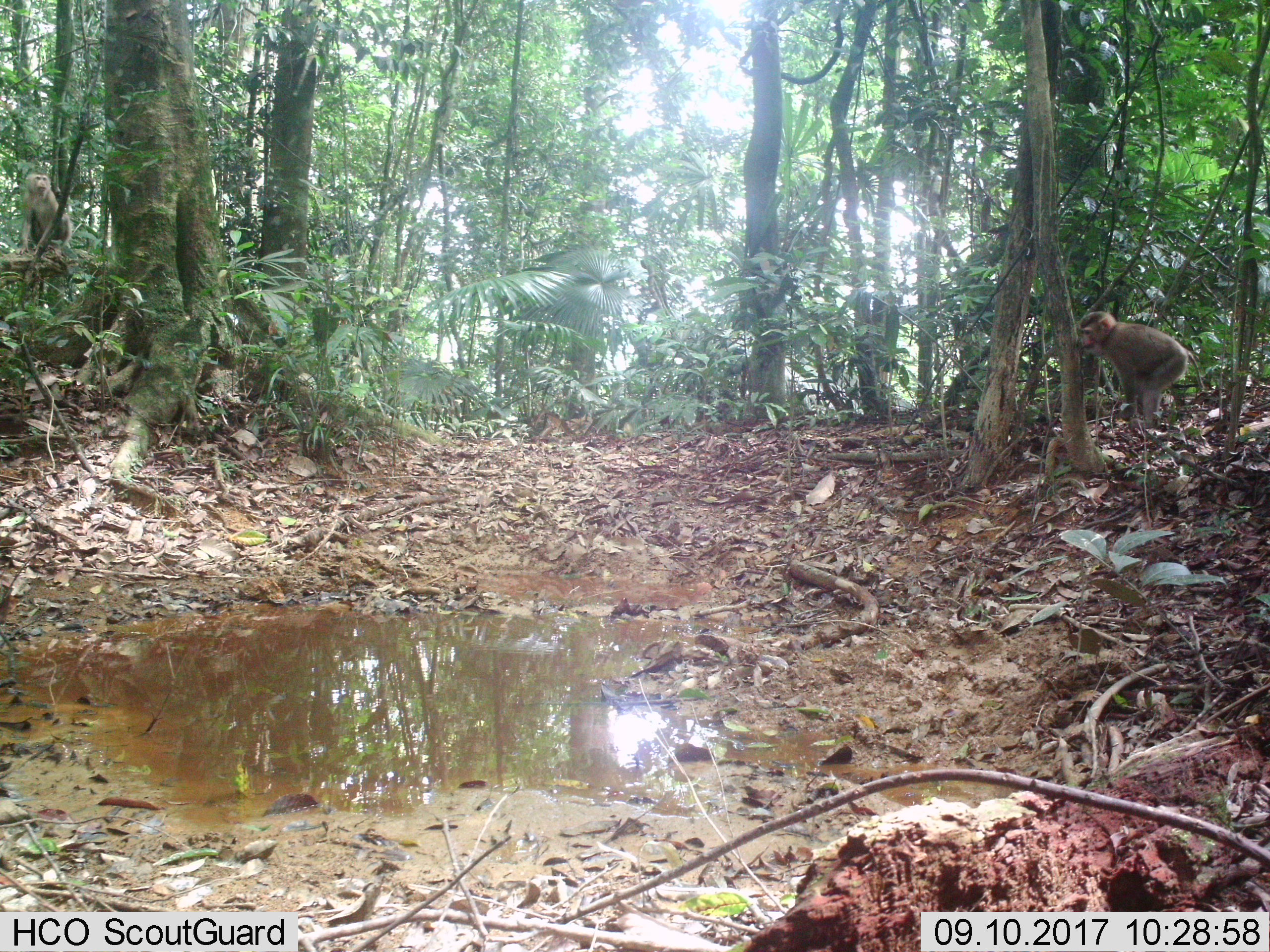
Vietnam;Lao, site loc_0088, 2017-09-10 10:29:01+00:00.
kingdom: Animalia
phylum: Chordata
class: Mammalia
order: Primates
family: Cercopithecidae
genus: Macaca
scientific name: Macaca nemestrina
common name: pig-tailed macaque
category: pig tailed macaque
Pig tailed macaque (pig-tailed macaque) (Macaca nemestrina). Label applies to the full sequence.